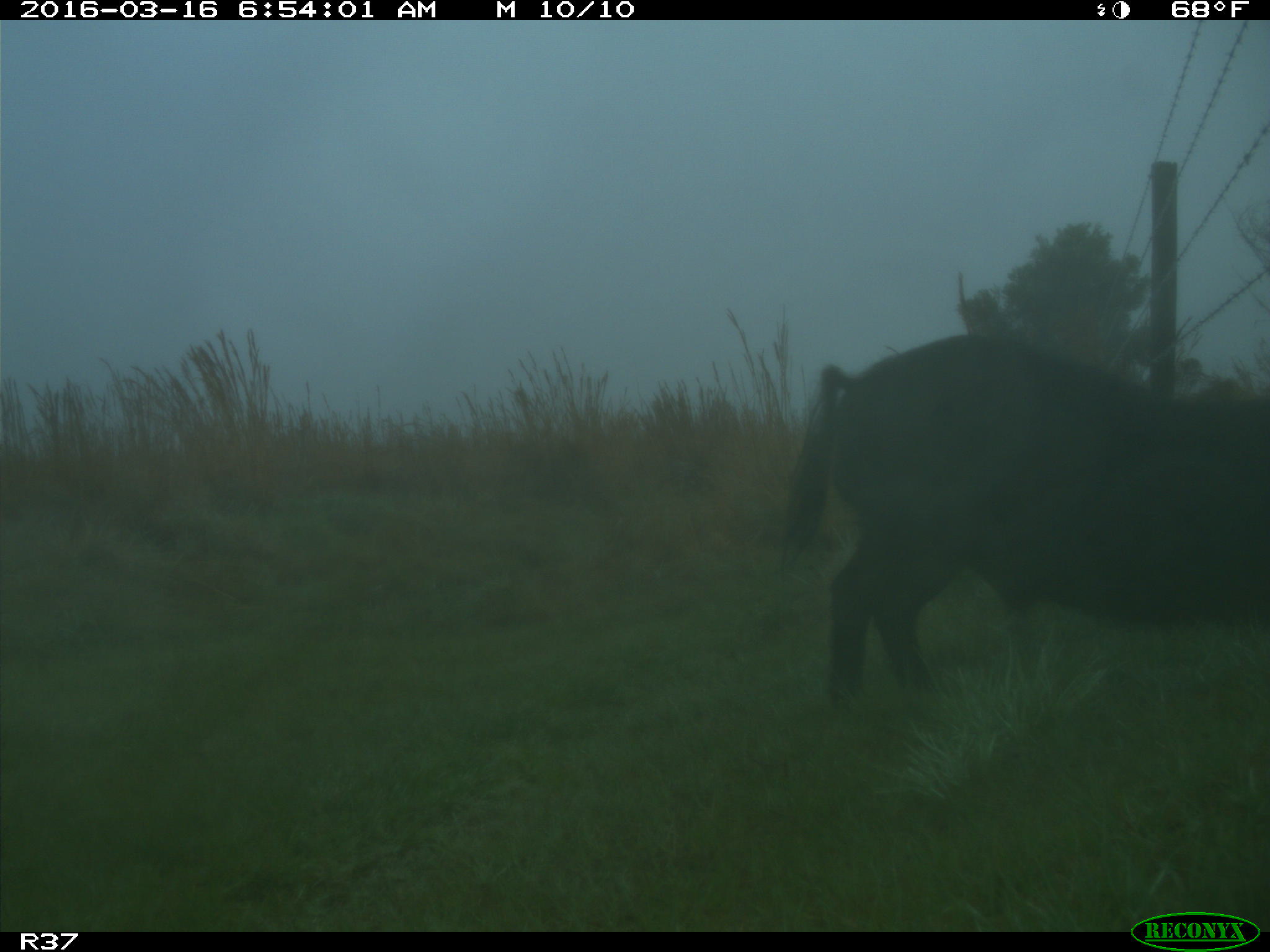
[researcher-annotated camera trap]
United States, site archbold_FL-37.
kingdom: Animalia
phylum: Chordata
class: Mammalia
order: Artiodactyla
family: Suidae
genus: Sus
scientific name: Sus scrofa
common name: wild boar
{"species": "Sus scrofa (wild boar)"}